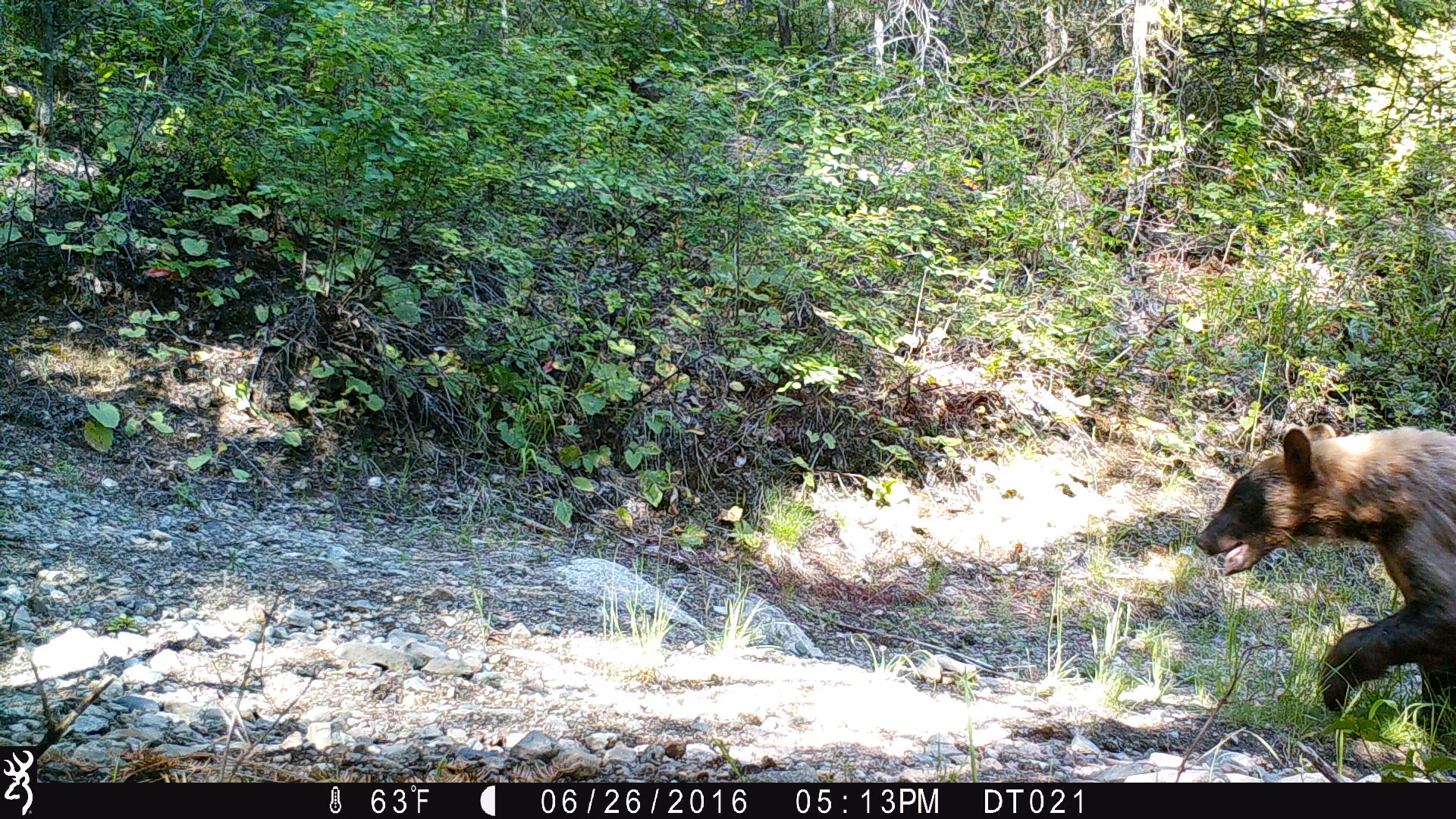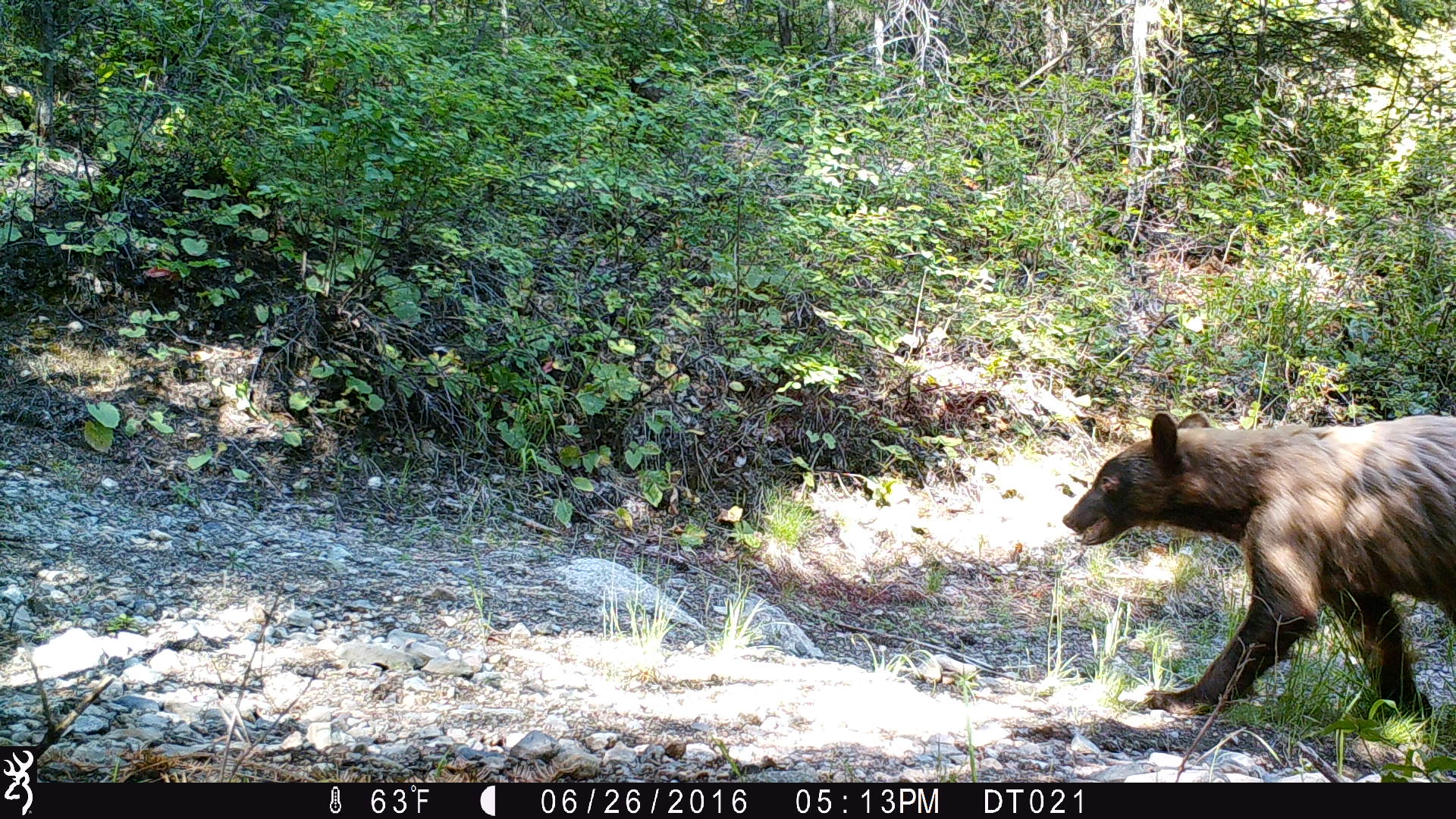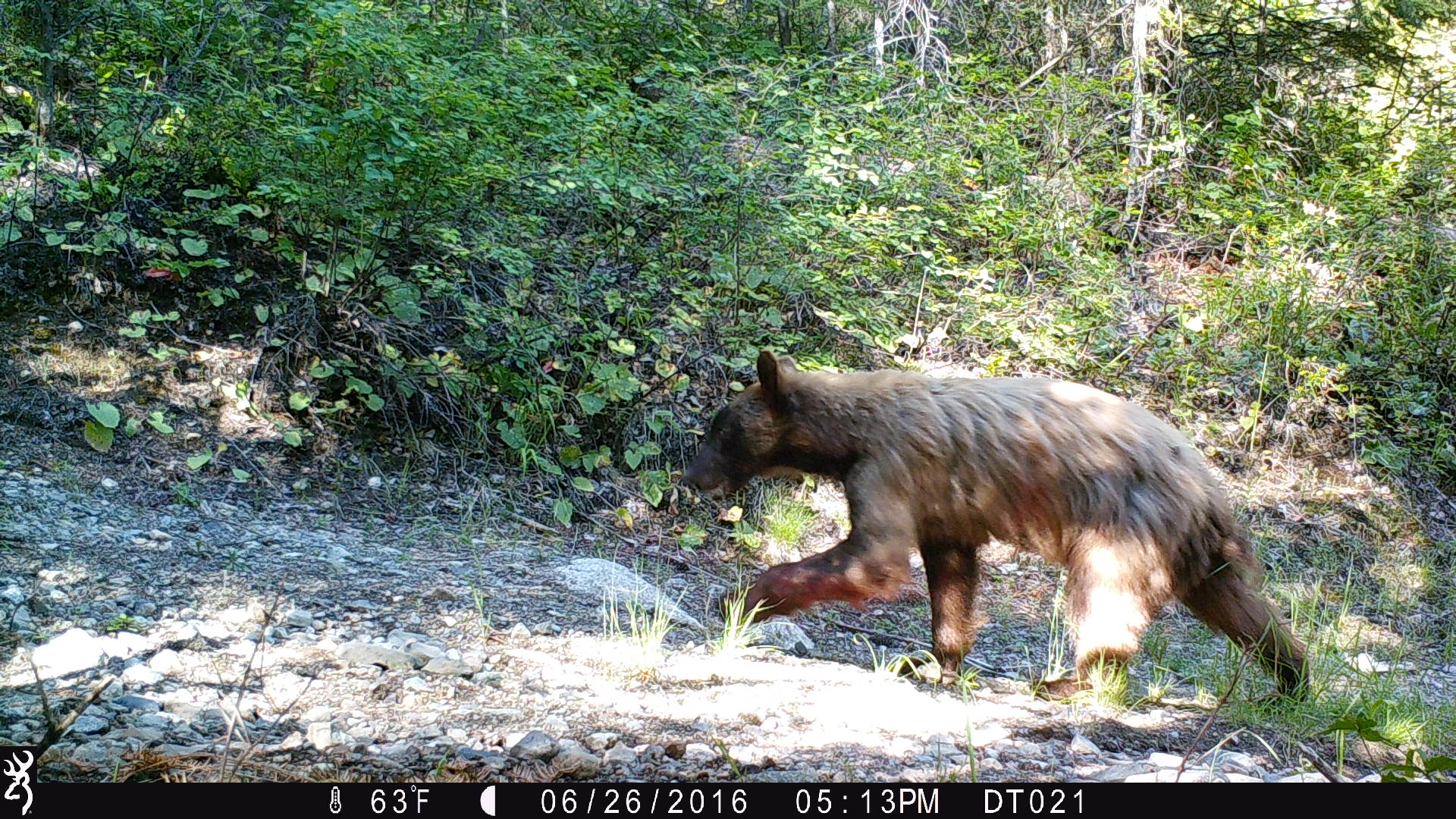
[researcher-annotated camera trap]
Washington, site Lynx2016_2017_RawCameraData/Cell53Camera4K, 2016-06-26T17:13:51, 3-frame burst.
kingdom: Animalia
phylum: Chordata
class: Mammalia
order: Carnivora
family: Ursidae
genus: Ursus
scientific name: Ursus americanus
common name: american black bear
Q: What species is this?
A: Ursus americanus (american black bear).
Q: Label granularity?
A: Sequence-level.